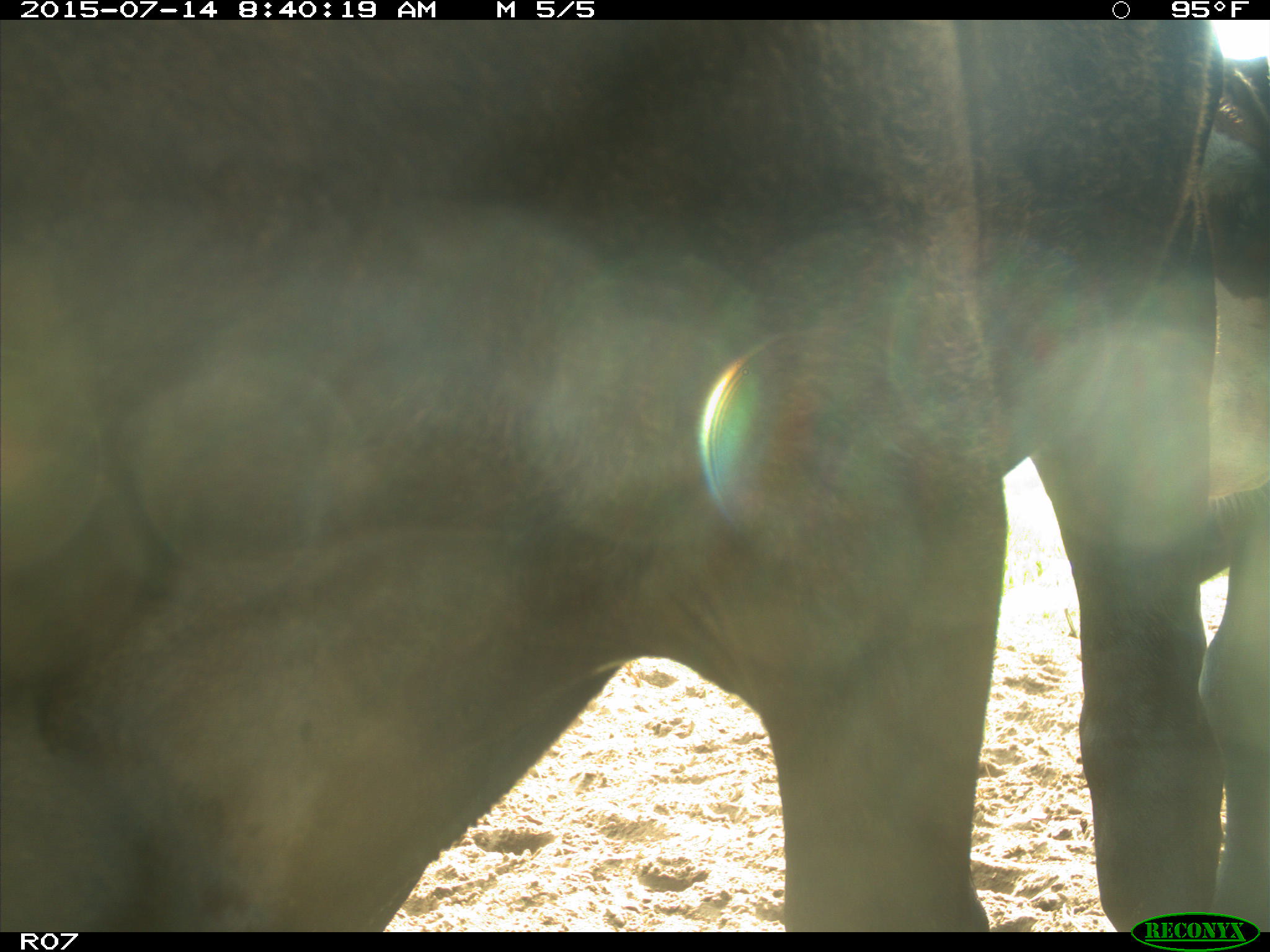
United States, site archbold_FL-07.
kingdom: Animalia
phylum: Chordata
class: Mammalia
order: Artiodactyla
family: Bovidae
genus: Bos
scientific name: Bos taurus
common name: domestic cow